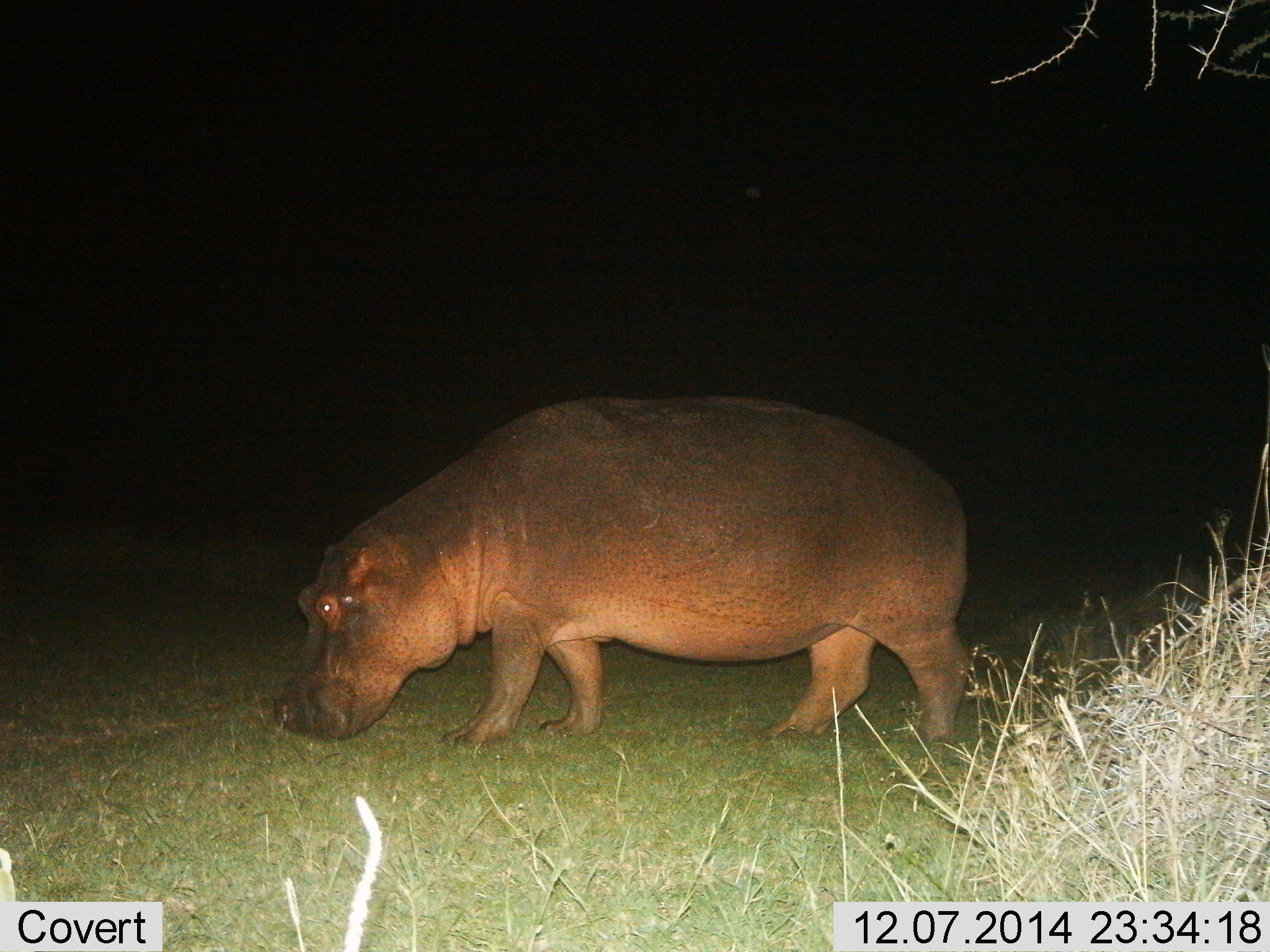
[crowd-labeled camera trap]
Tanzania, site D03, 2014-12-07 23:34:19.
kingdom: Animalia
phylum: Chordata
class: Mammalia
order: Artiodactyla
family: Hippopotamidae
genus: Hippopotamus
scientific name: Hippopotamus amphibius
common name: hippopotamus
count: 1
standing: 0%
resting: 0%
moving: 60%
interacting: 0%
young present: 0%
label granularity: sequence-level